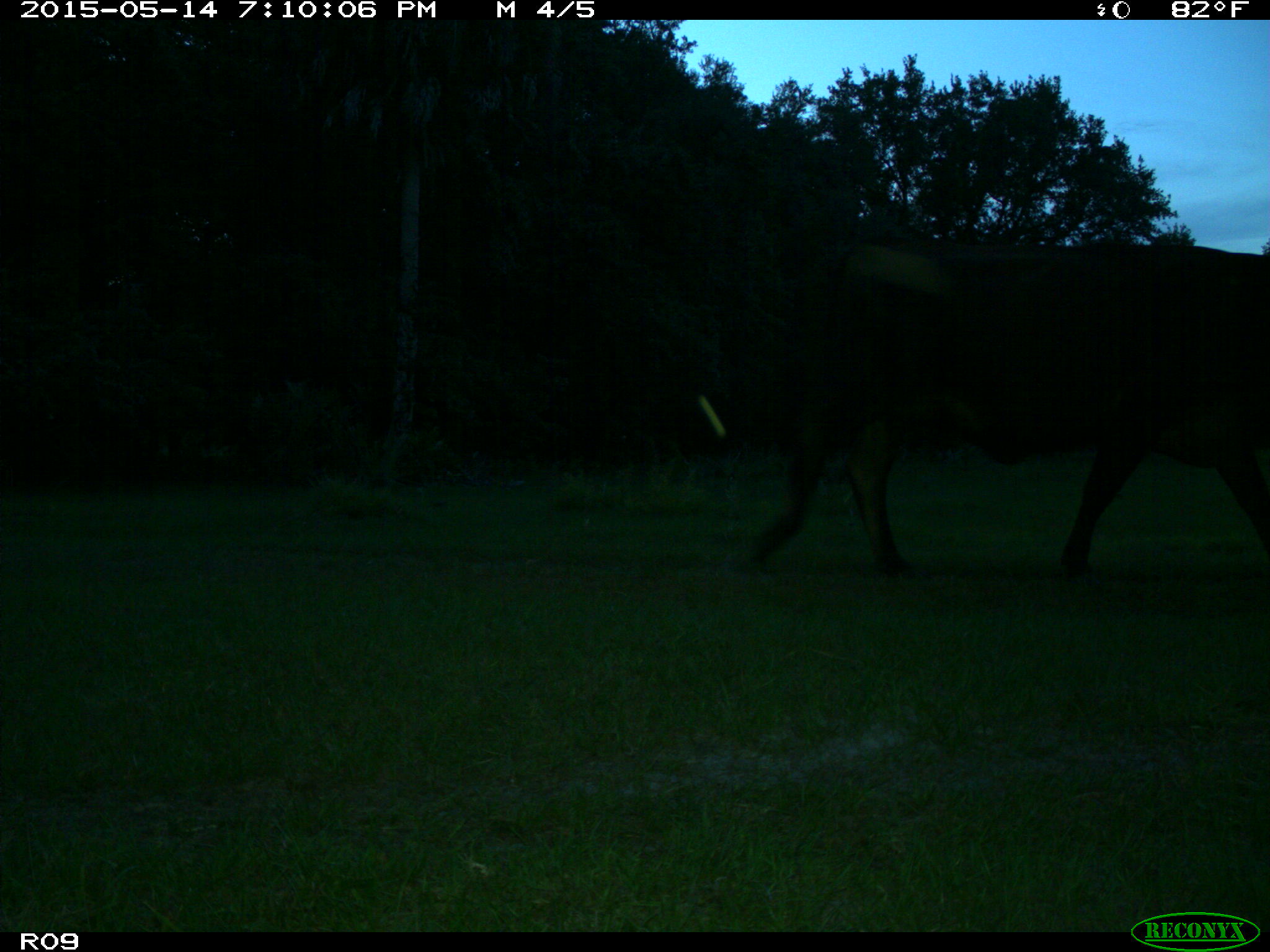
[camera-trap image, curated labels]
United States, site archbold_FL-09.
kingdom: Animalia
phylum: Chordata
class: Mammalia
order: Artiodactyla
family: Bovidae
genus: Bos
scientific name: Bos taurus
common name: domestic cow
Bos taurus (domestic cow).